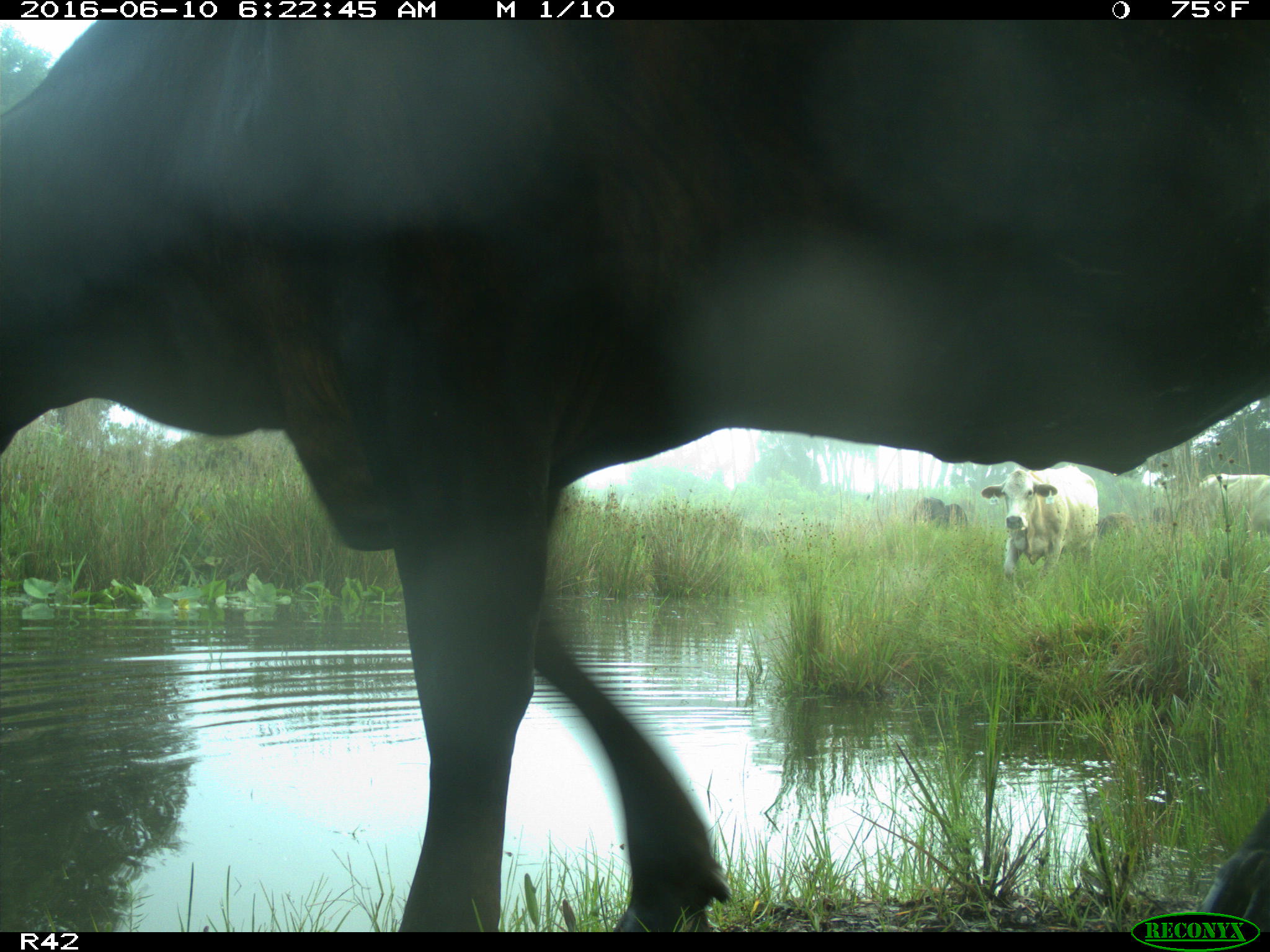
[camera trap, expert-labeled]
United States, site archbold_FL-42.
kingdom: Animalia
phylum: Chordata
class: Mammalia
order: Artiodactyla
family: Bovidae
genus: Bos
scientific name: Bos taurus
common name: domestic cow